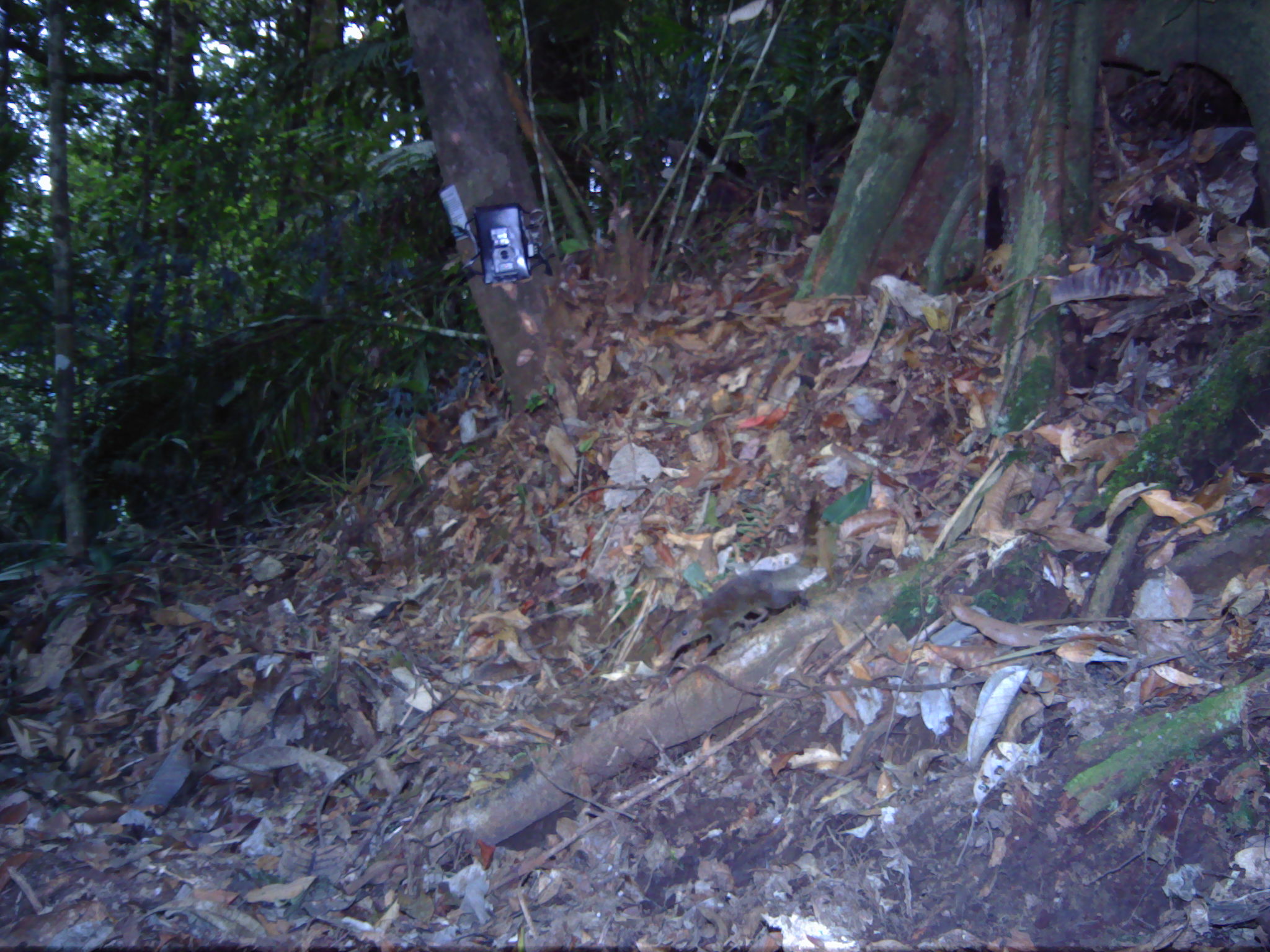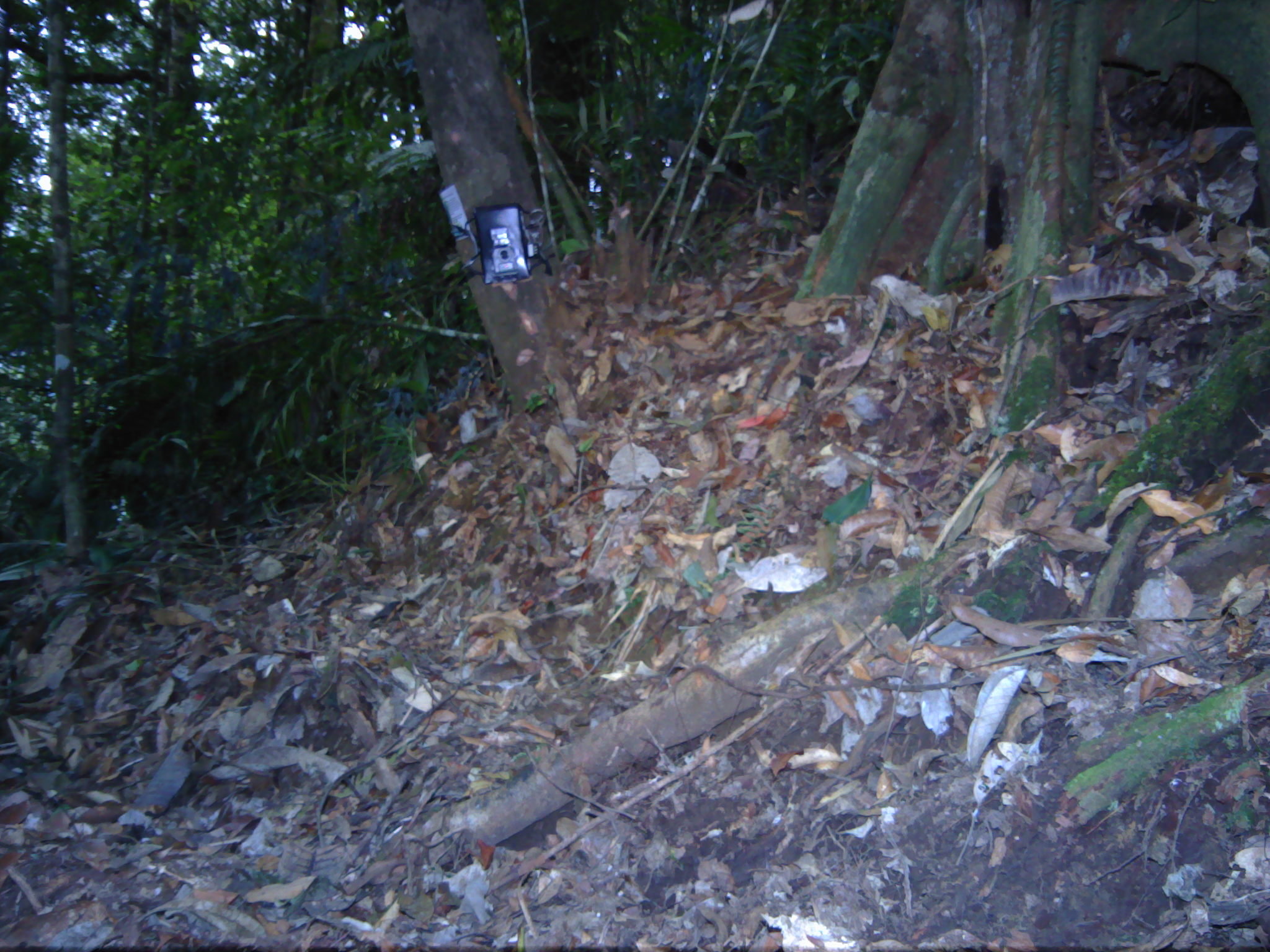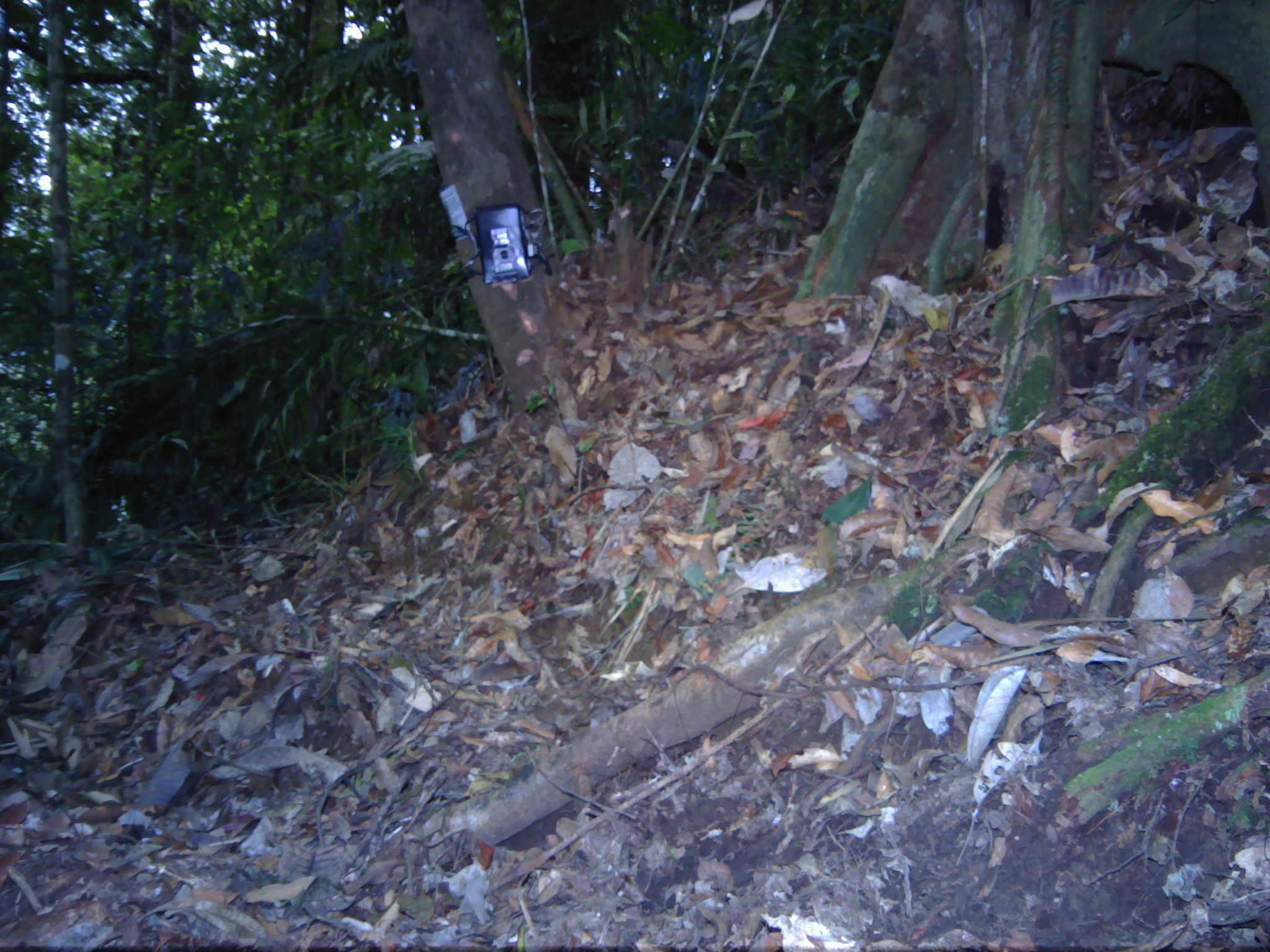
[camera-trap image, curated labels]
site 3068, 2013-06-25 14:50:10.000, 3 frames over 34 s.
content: unidentified animal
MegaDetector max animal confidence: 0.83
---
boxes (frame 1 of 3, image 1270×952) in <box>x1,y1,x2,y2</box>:
unknown: <box>667,495,821,662</box>